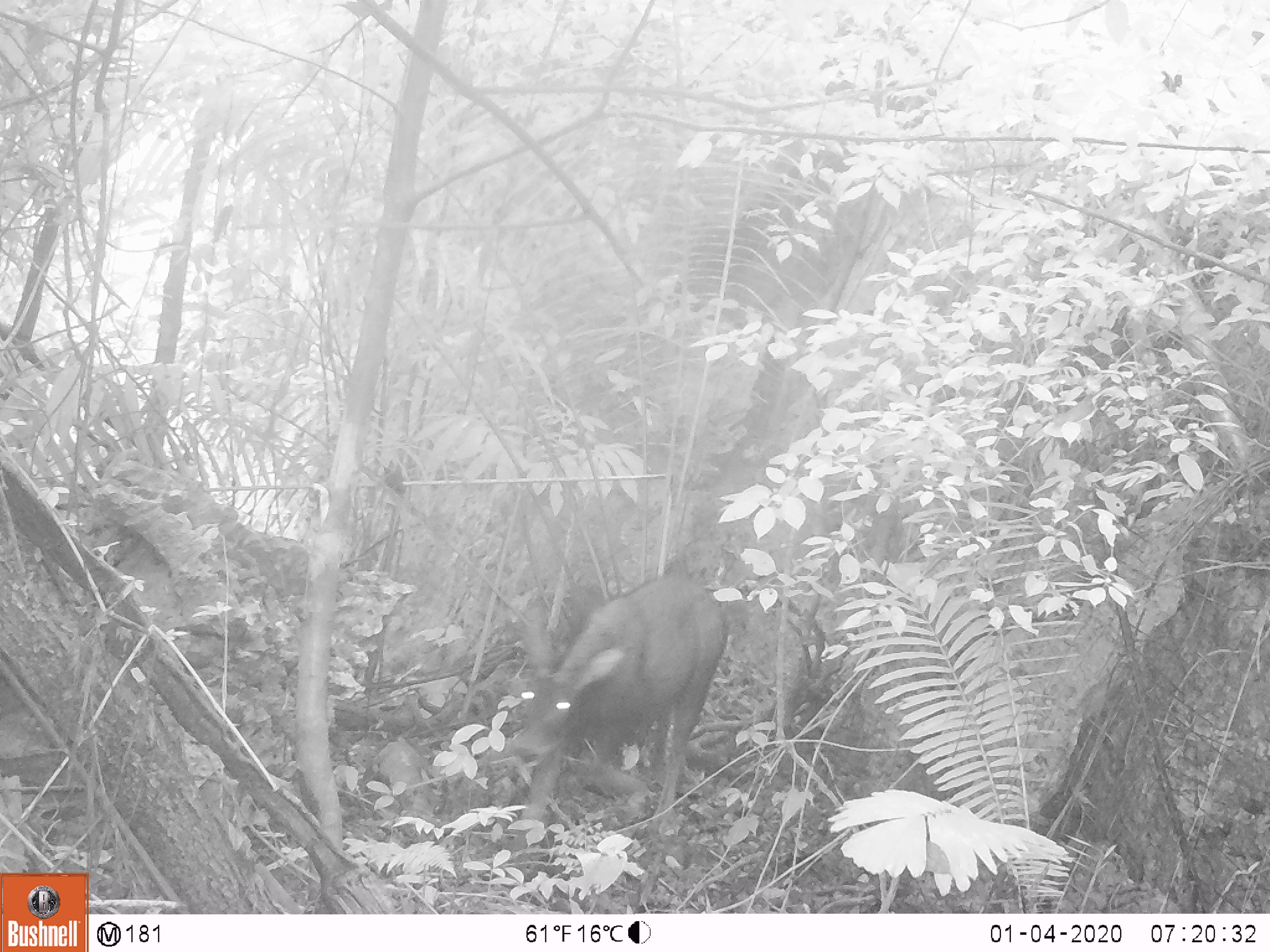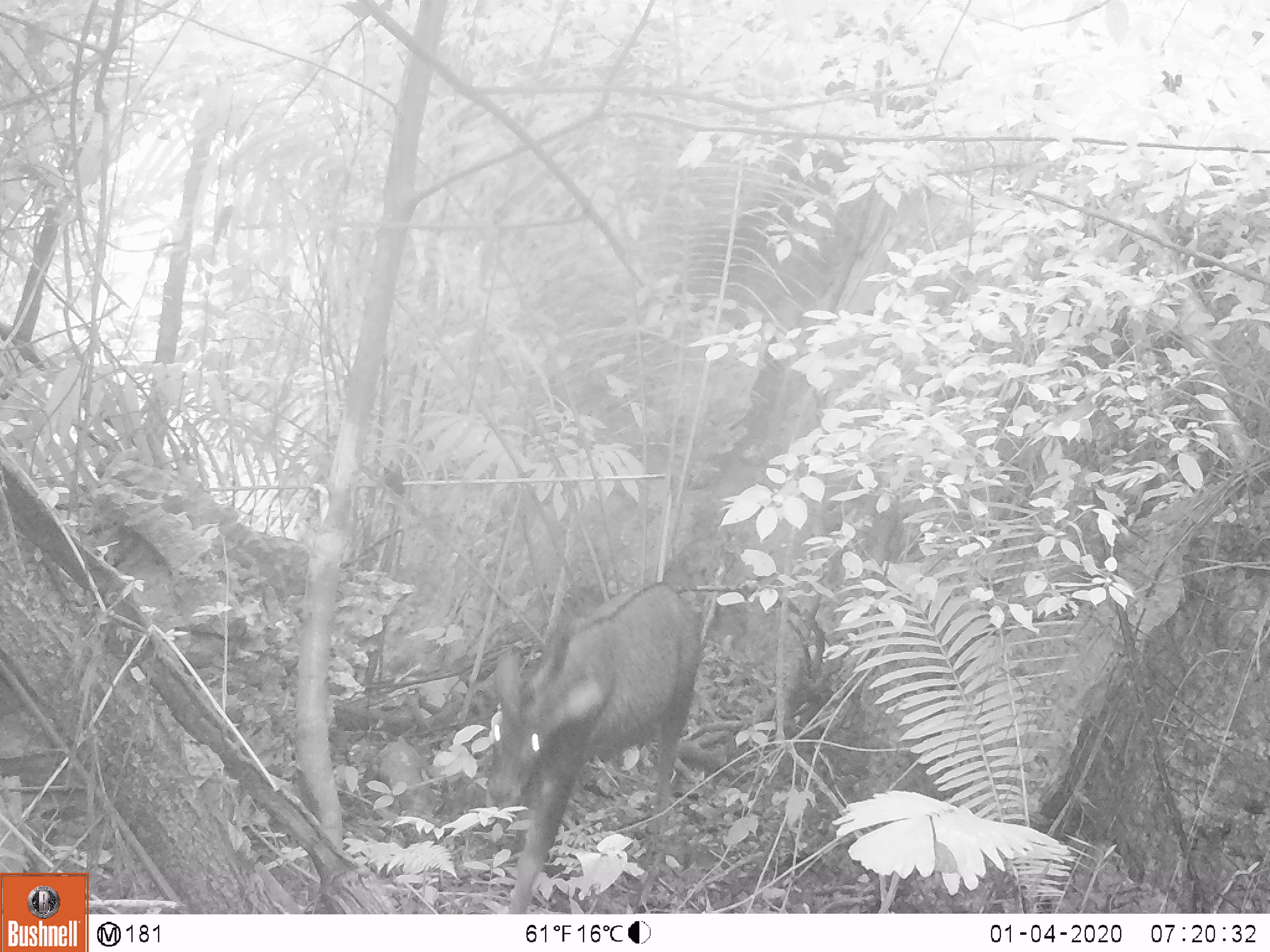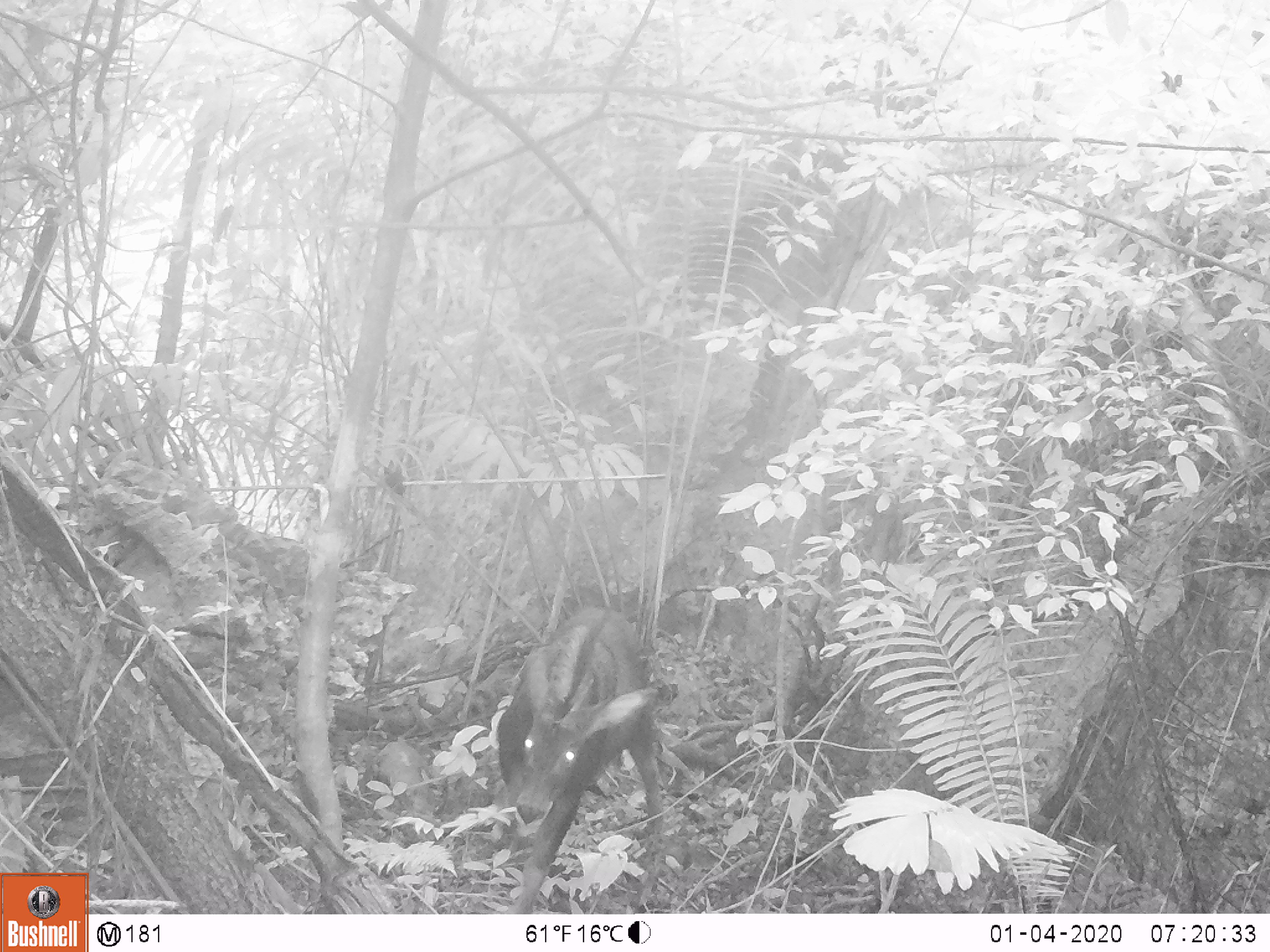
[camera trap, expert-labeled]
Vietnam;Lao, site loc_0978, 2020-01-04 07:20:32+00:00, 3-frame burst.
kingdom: Animalia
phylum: Chordata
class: Mammalia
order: Artiodactyla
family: Bovidae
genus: Capricornis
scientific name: Capricornis sumatraensis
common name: chinese serow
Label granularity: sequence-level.